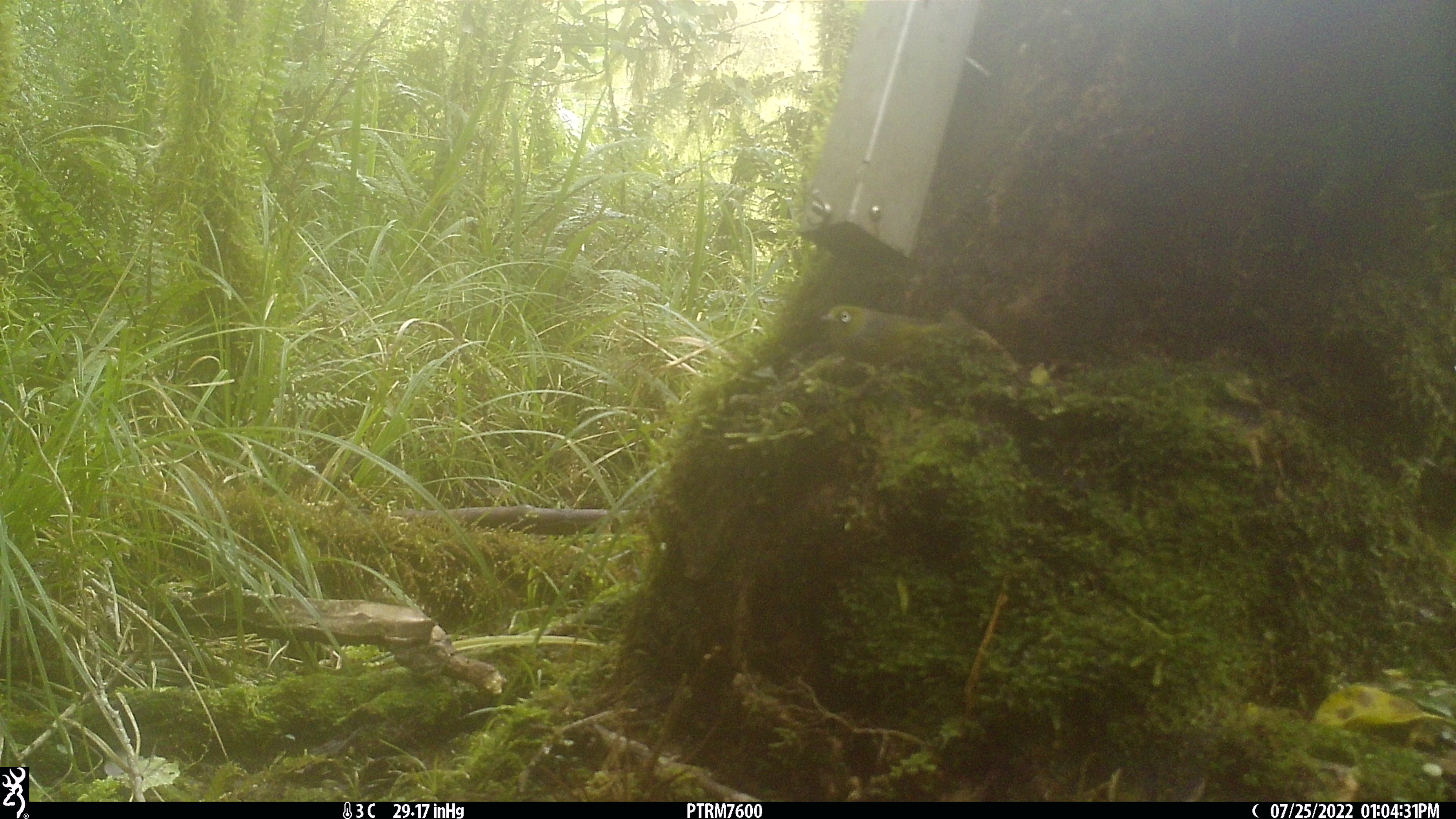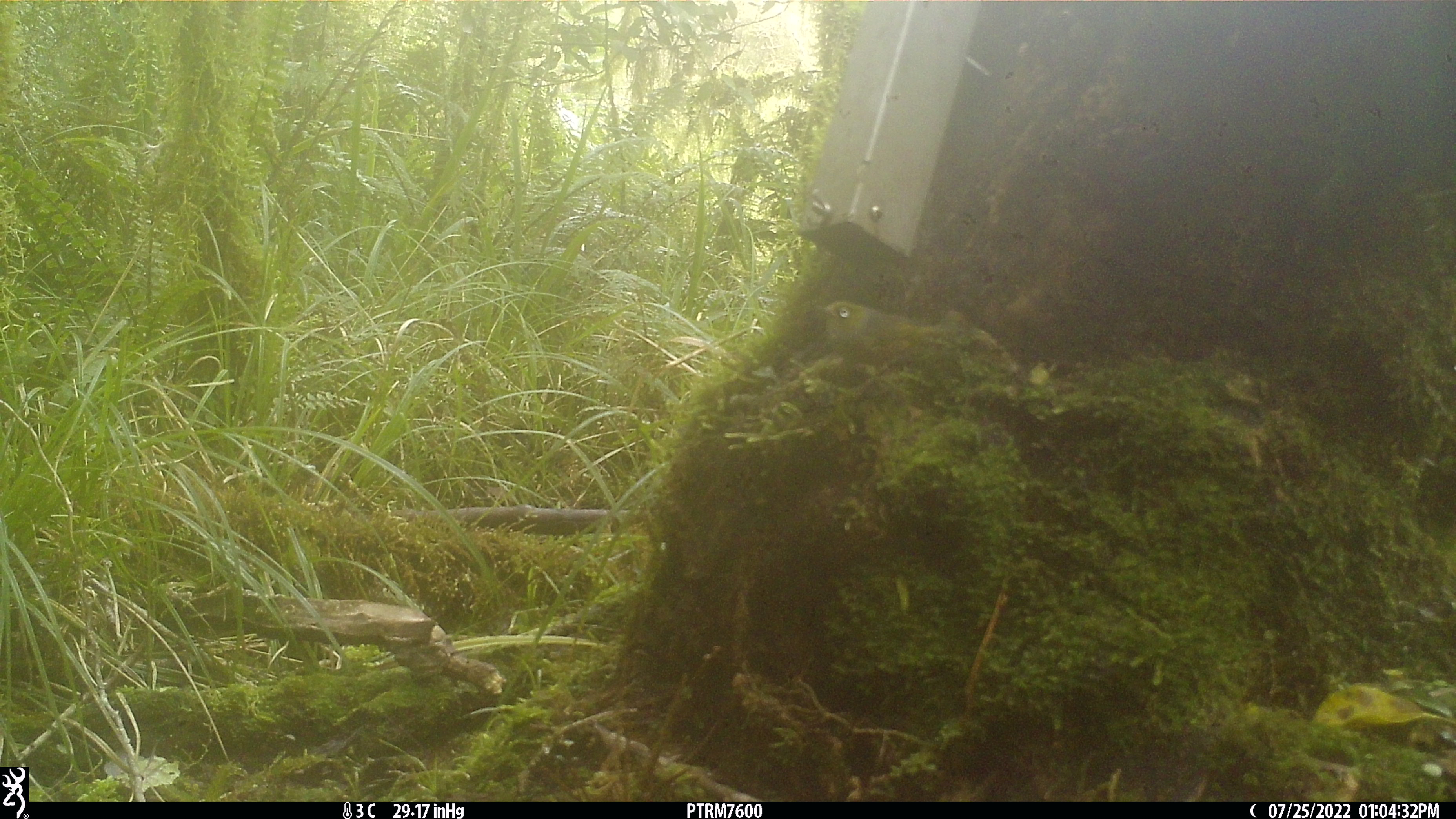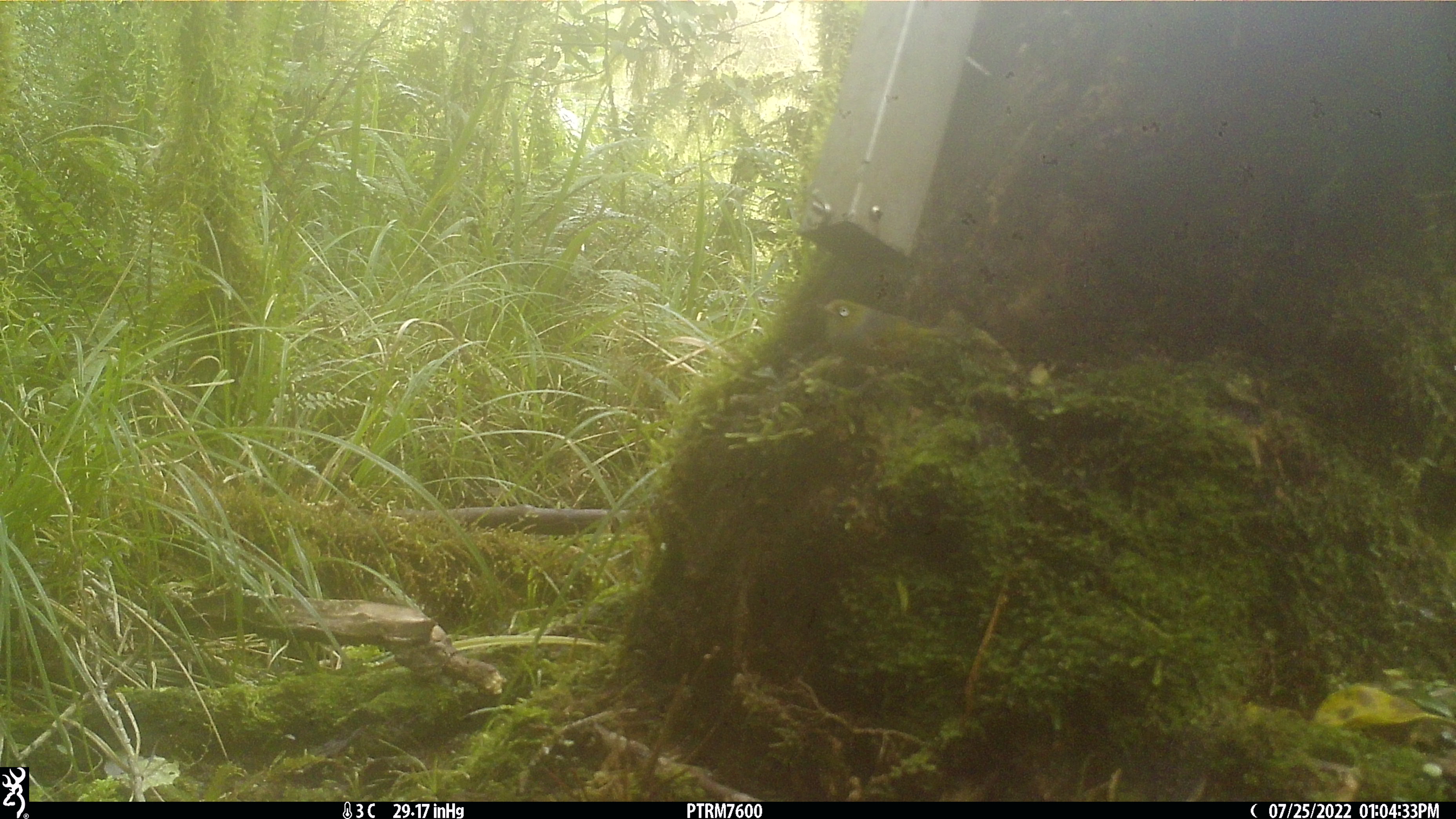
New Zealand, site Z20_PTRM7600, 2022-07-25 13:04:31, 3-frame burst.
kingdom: Animalia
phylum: Chordata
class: Aves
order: Passeriformes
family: Zosteropidae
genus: Zosterops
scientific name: Zosterops lateralis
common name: silvereye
Silvereye (Zosterops lateralis).